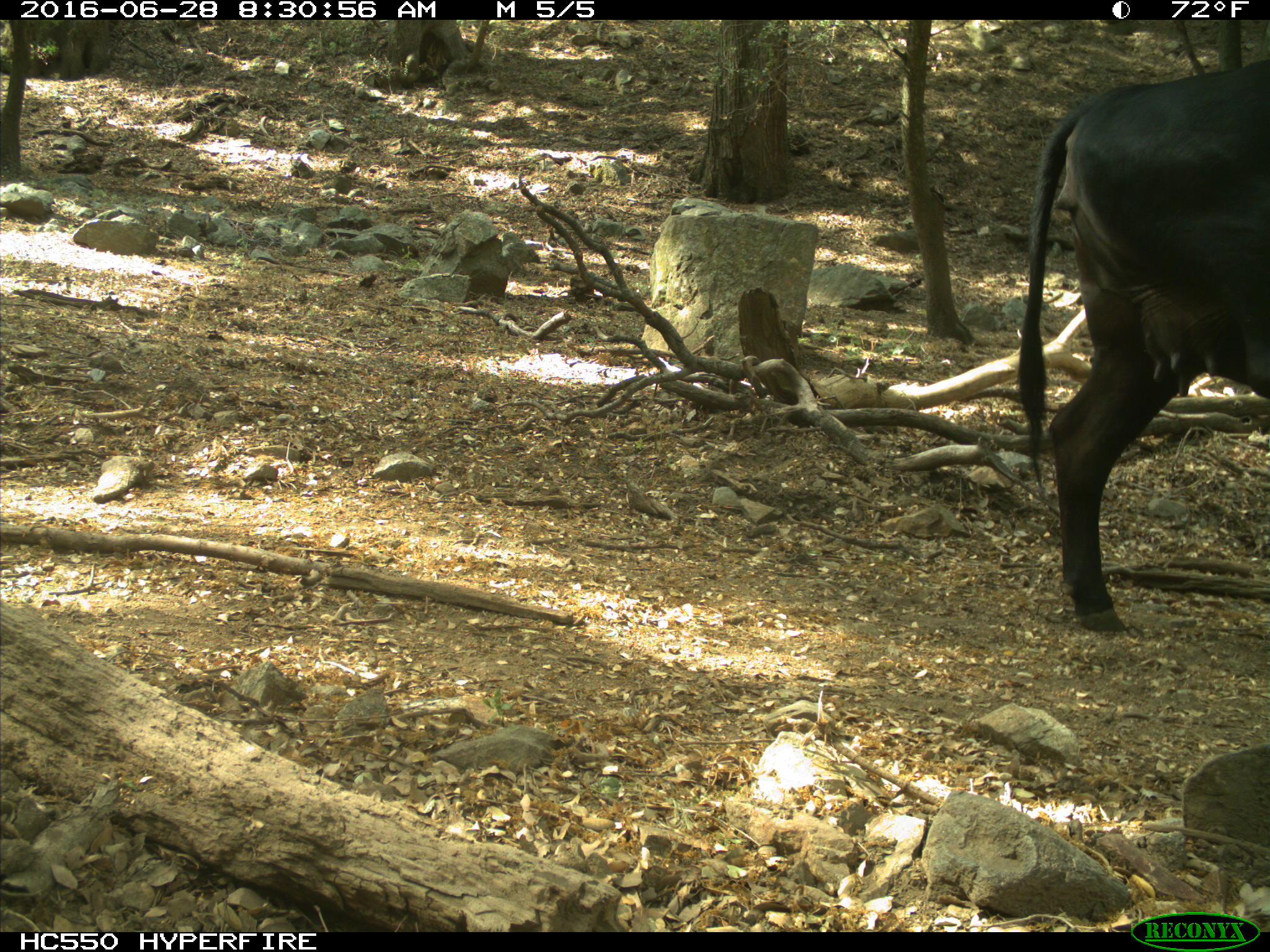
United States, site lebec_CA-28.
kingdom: Animalia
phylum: Chordata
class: Mammalia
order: Artiodactyla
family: Bovidae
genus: Bos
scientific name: Bos taurus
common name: domestic cow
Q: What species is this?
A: Bos taurus (domestic cow).